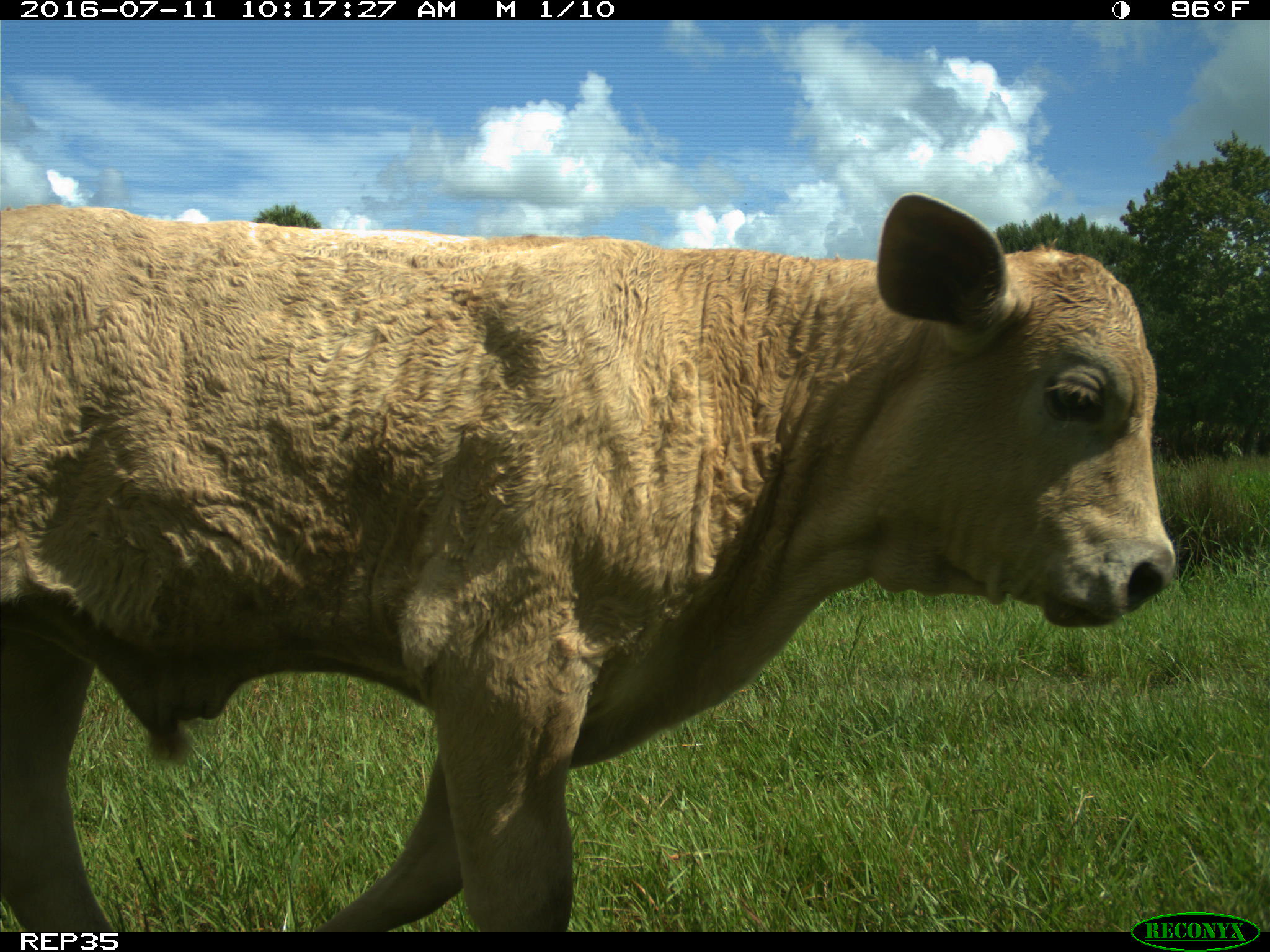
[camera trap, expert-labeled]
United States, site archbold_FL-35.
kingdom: Animalia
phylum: Chordata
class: Mammalia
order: Artiodactyla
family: Bovidae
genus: Bos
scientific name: Bos taurus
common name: domestic cow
Bos taurus (domestic cow).